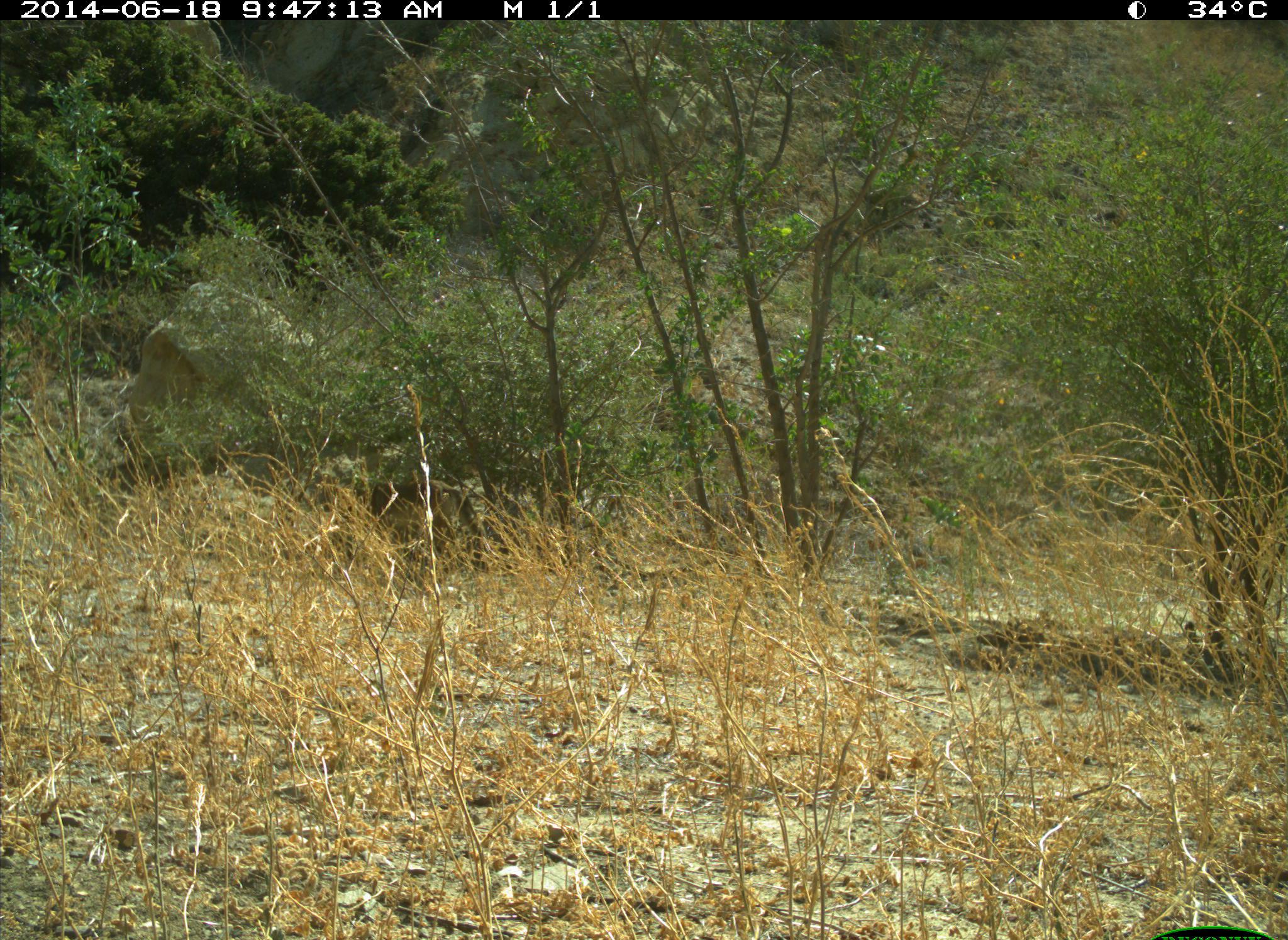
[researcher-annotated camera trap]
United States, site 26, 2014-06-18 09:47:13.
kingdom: Animalia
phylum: Chordata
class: Mammalia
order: Lagomorpha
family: Leporidae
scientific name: Leporidae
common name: rabbits and hares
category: rabbit